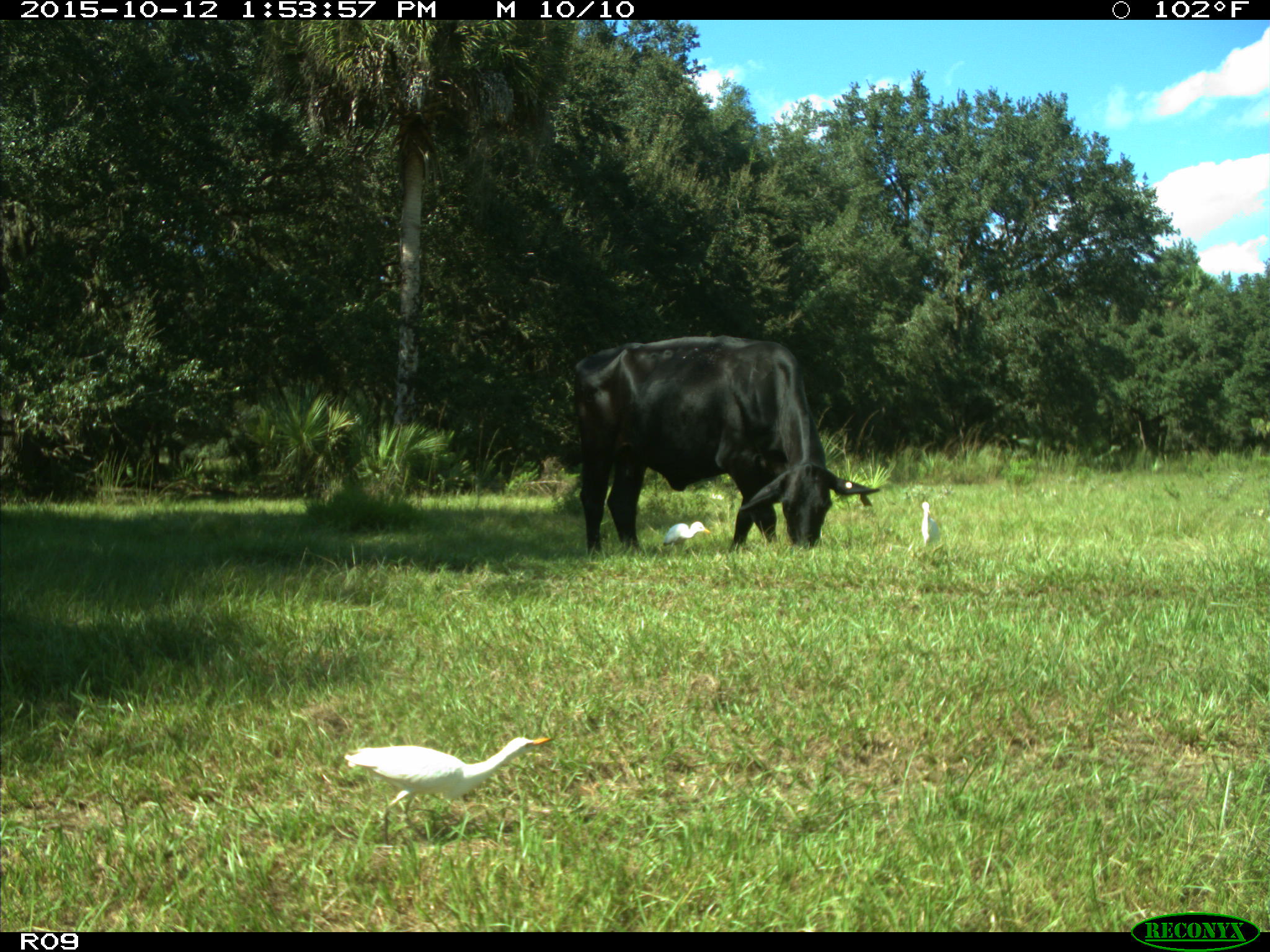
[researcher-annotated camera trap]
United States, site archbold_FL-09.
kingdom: Animalia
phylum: Chordata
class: Mammalia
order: Artiodactyla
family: Bovidae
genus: Bos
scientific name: Bos taurus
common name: domestic cow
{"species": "Bos taurus (domestic cow)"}